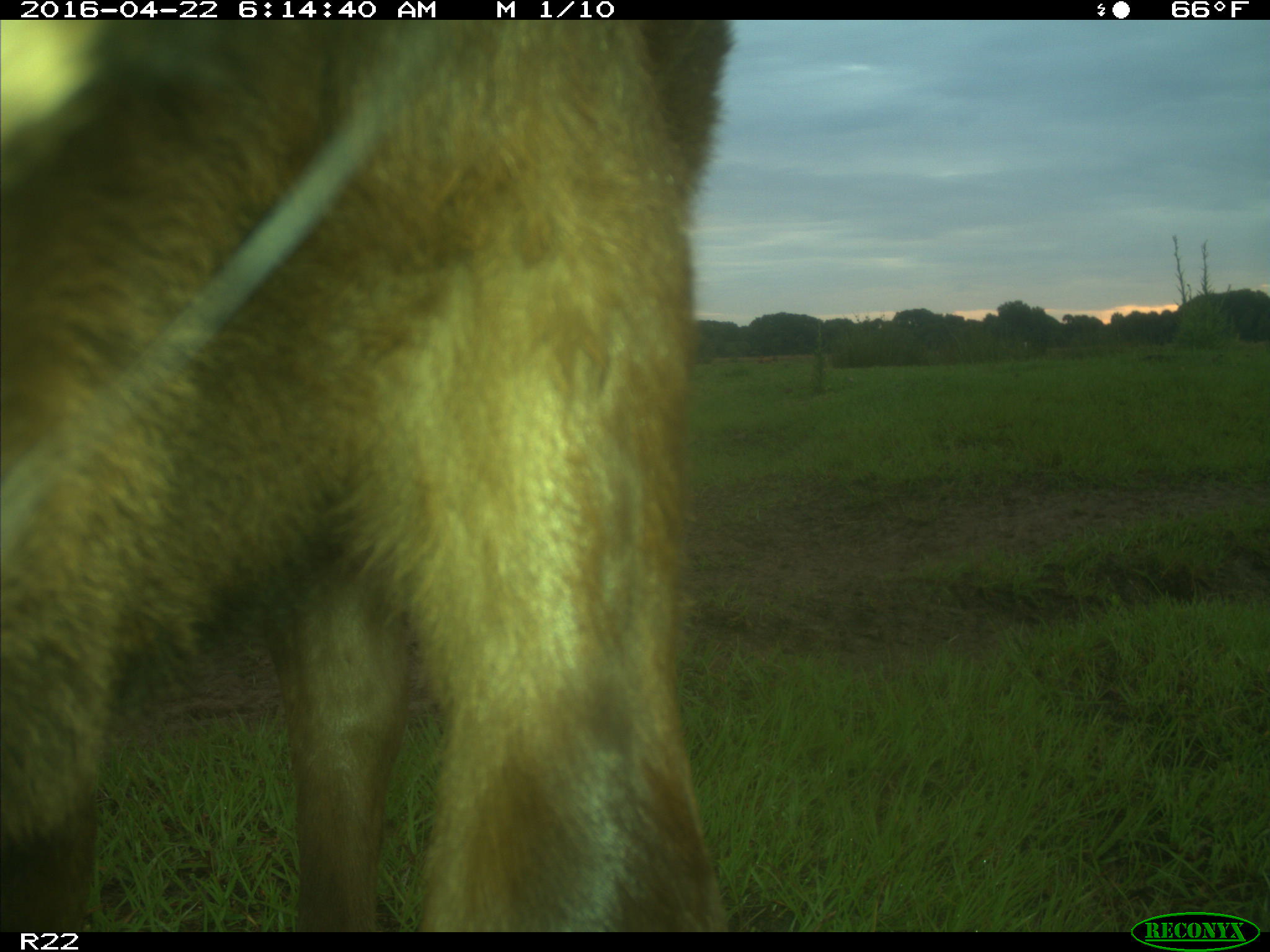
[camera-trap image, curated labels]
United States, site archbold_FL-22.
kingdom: Animalia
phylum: Chordata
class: Mammalia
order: Artiodactyla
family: Bovidae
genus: Bos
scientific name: Bos taurus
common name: domestic cow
Bos taurus (domestic cow).